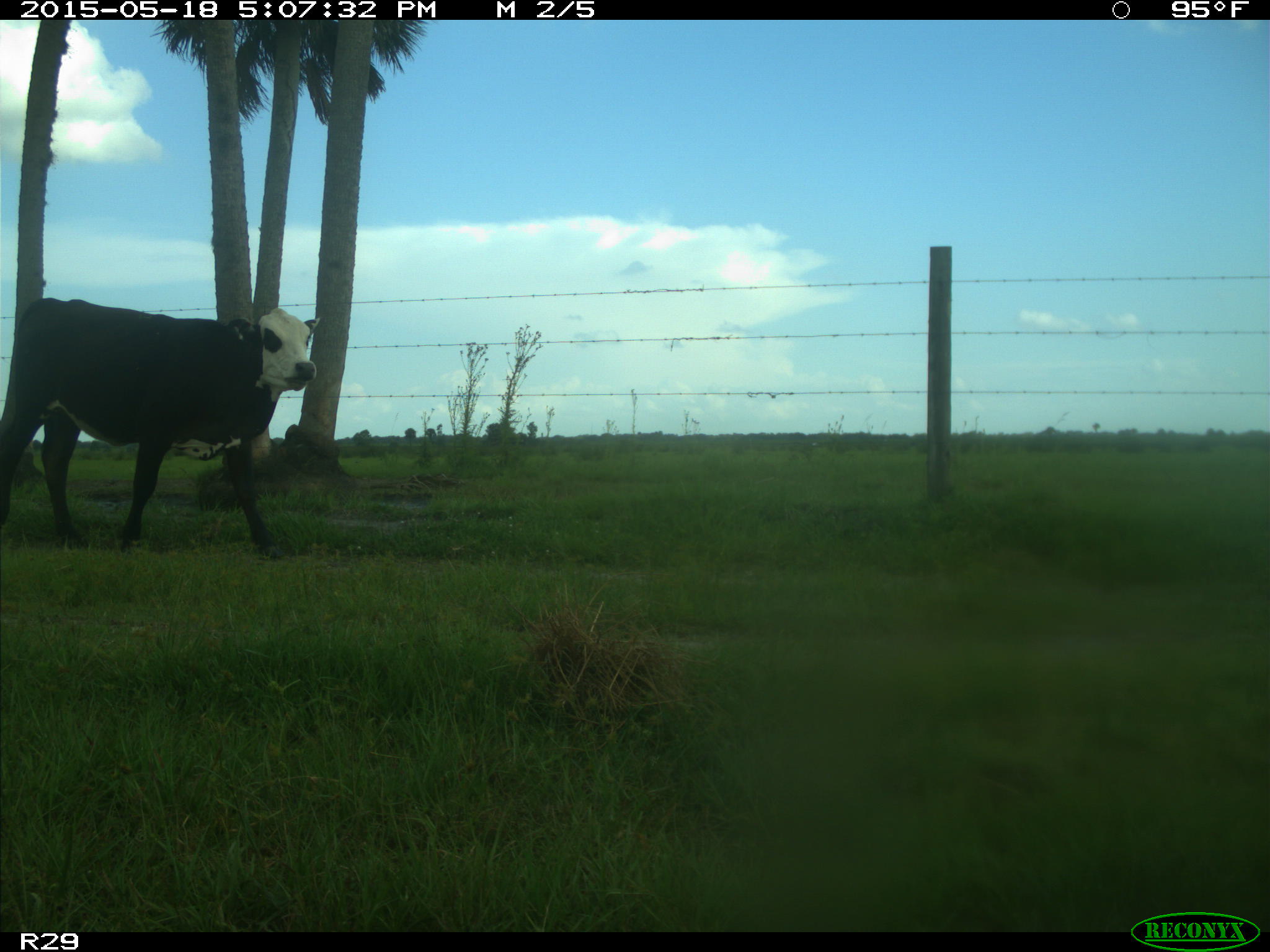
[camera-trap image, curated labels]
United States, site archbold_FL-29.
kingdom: Animalia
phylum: Chordata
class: Mammalia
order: Artiodactyla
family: Bovidae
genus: Bos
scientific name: Bos taurus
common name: domestic cow